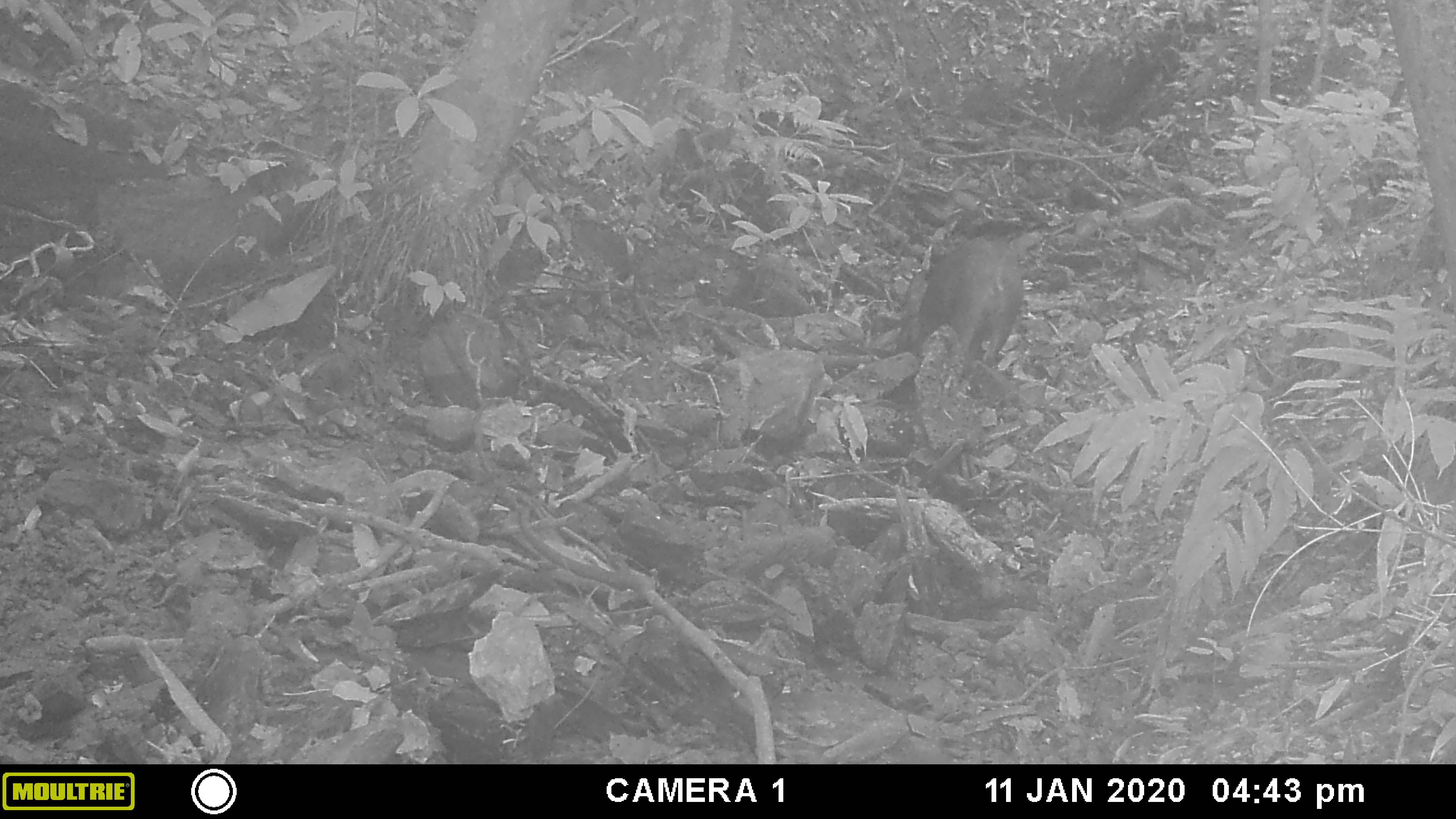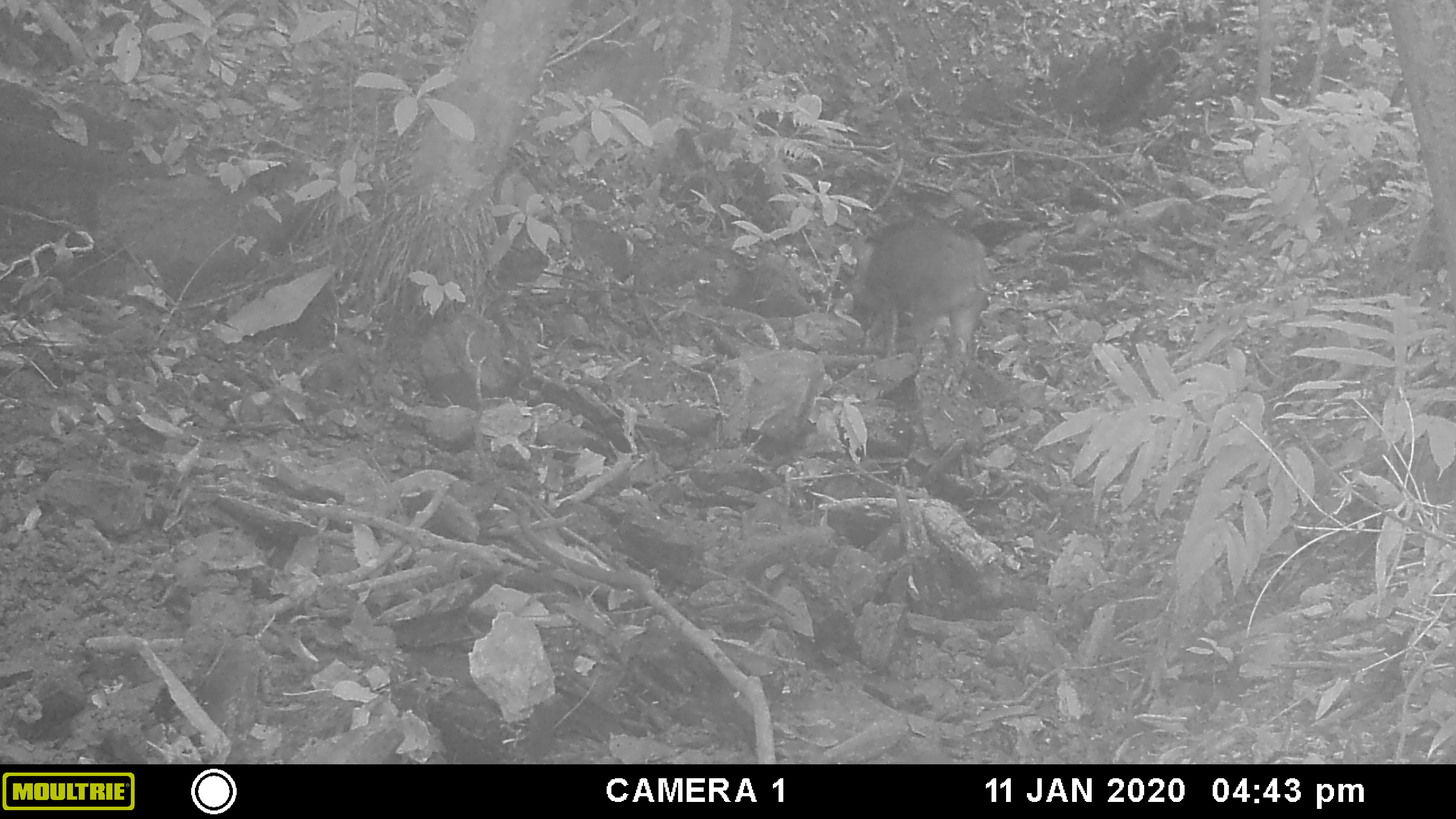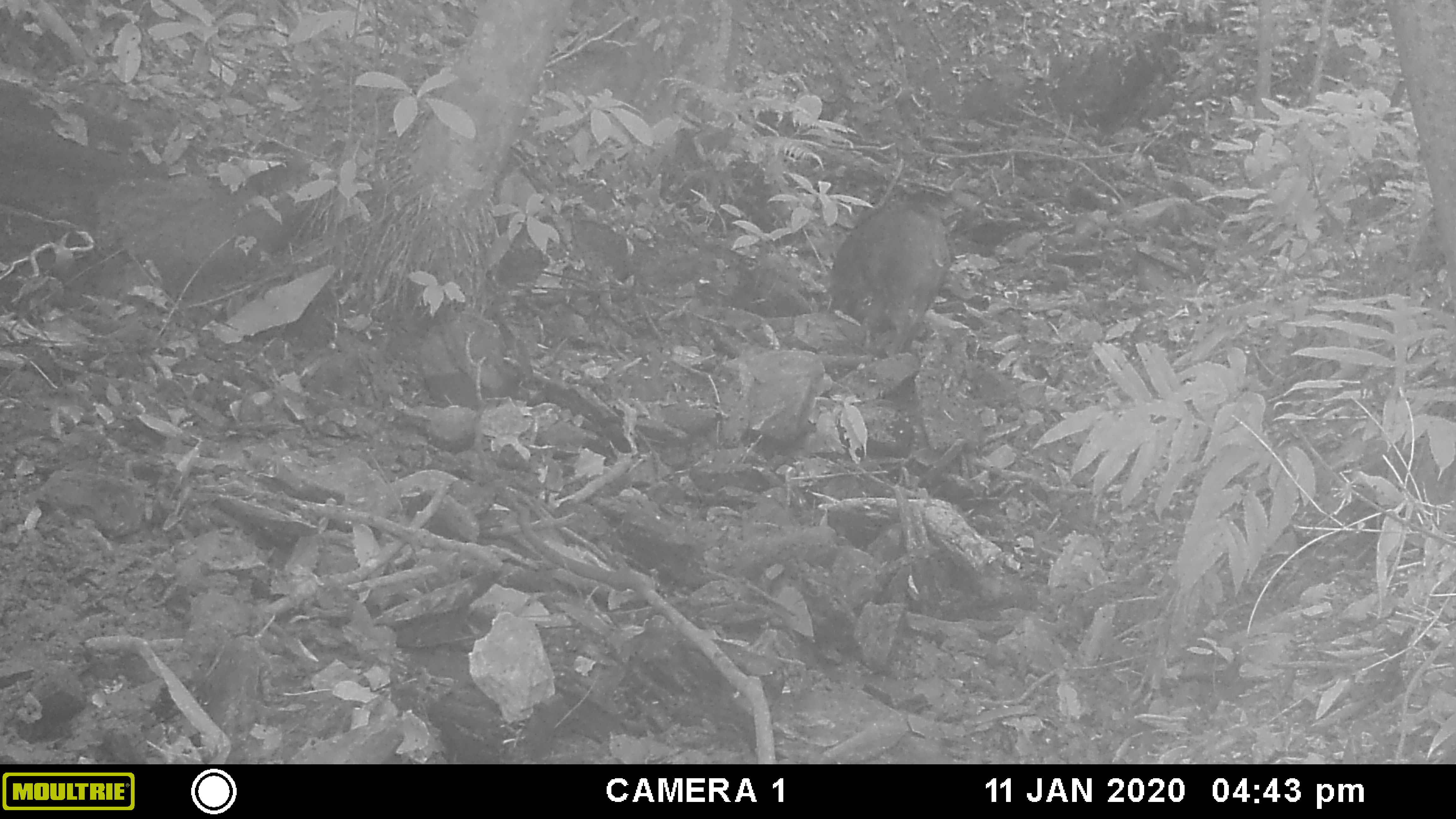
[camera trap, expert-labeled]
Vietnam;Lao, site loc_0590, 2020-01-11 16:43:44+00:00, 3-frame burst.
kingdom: Animalia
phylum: Chordata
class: Mammalia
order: Artiodactyla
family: Suidae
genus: Sus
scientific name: Sus scrofa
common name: eurasian wild pig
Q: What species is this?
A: Eurasian wild pig (Sus scrofa).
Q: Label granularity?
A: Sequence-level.